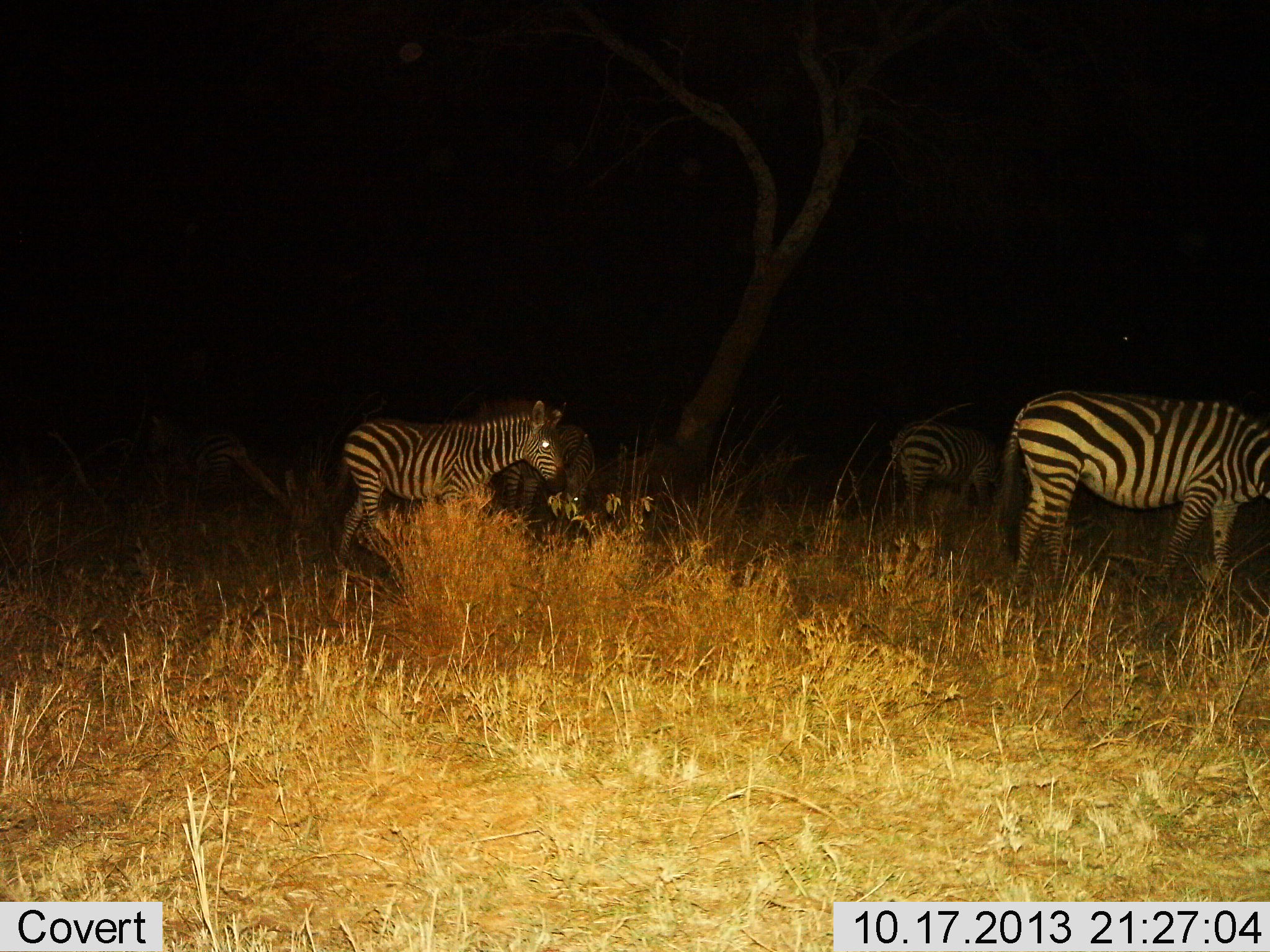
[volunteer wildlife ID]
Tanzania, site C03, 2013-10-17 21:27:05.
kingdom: Animalia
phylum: Chordata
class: Mammalia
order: Perissodactyla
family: Equidae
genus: Equus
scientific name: Equus quagga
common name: plains zebra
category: zebra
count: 4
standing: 70%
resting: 0%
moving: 40%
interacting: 0%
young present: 30%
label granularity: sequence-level